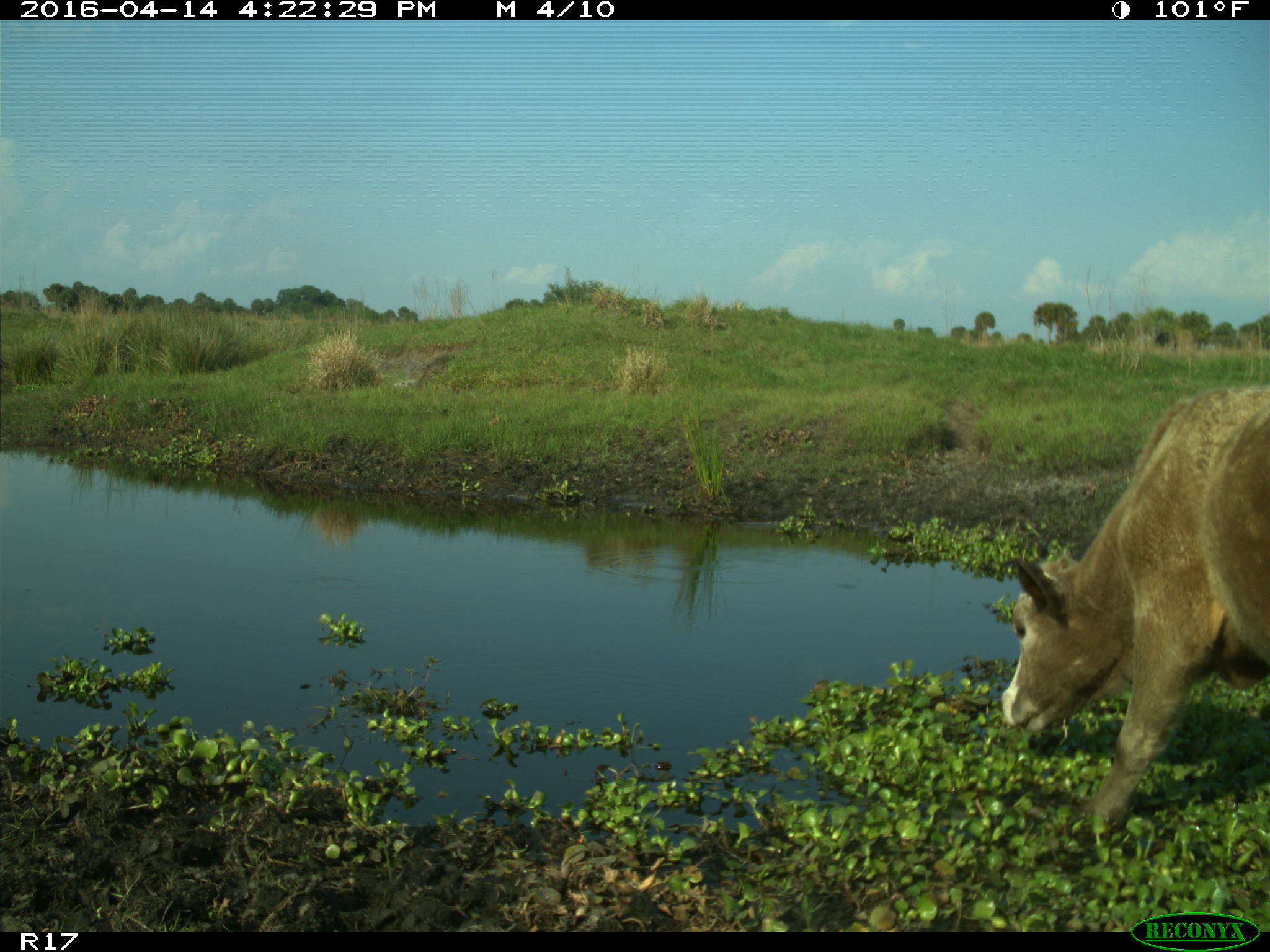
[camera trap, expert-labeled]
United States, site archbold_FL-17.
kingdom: Animalia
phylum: Chordata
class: Mammalia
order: Artiodactyla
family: Bovidae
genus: Bos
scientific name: Bos taurus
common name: domestic cow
Bos taurus (domestic cow).